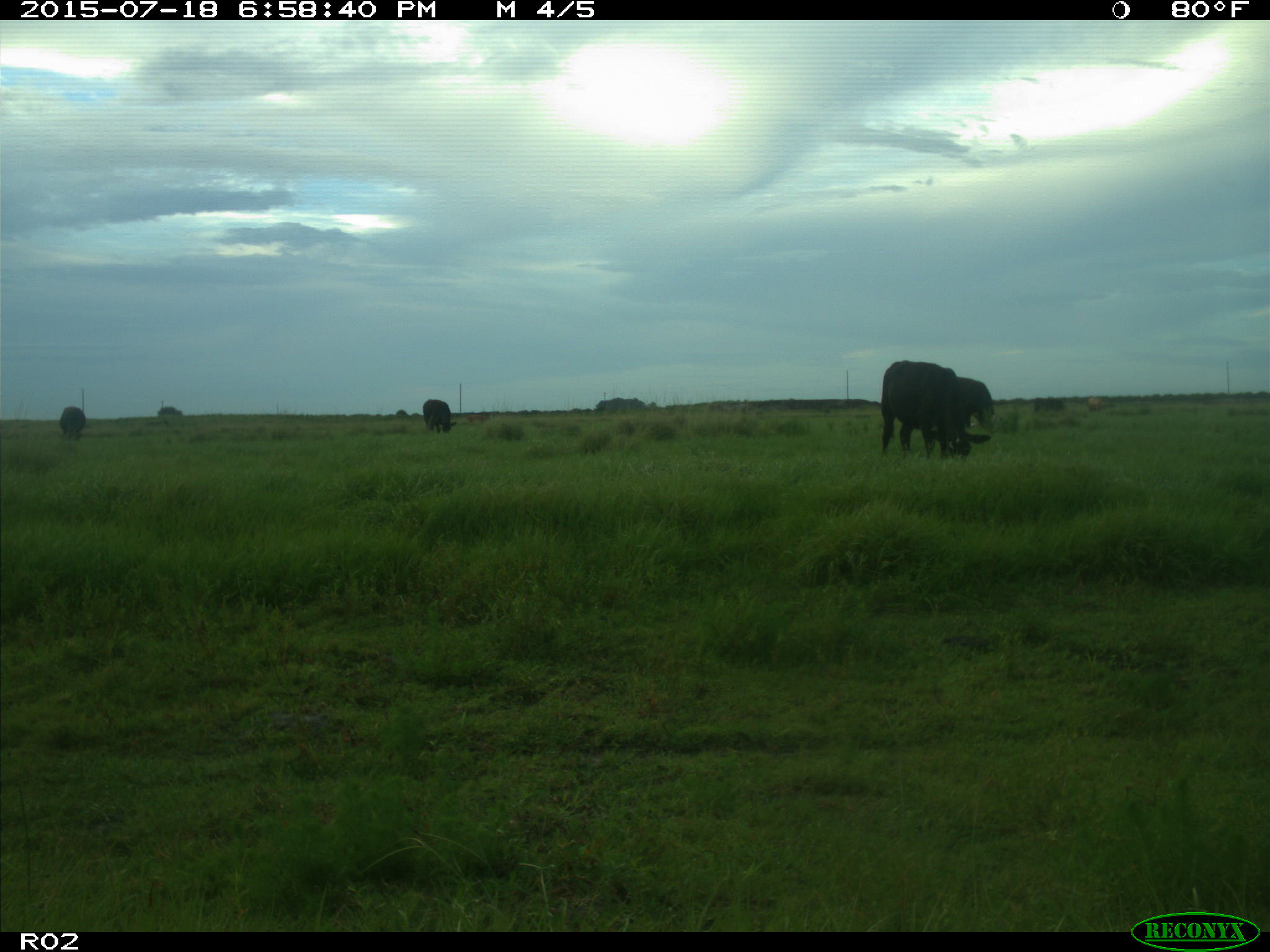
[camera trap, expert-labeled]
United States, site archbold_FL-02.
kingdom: Animalia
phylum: Chordata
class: Mammalia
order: Artiodactyla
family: Bovidae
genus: Bos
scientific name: Bos taurus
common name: domestic cow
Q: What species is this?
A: Bos taurus (domestic cow).